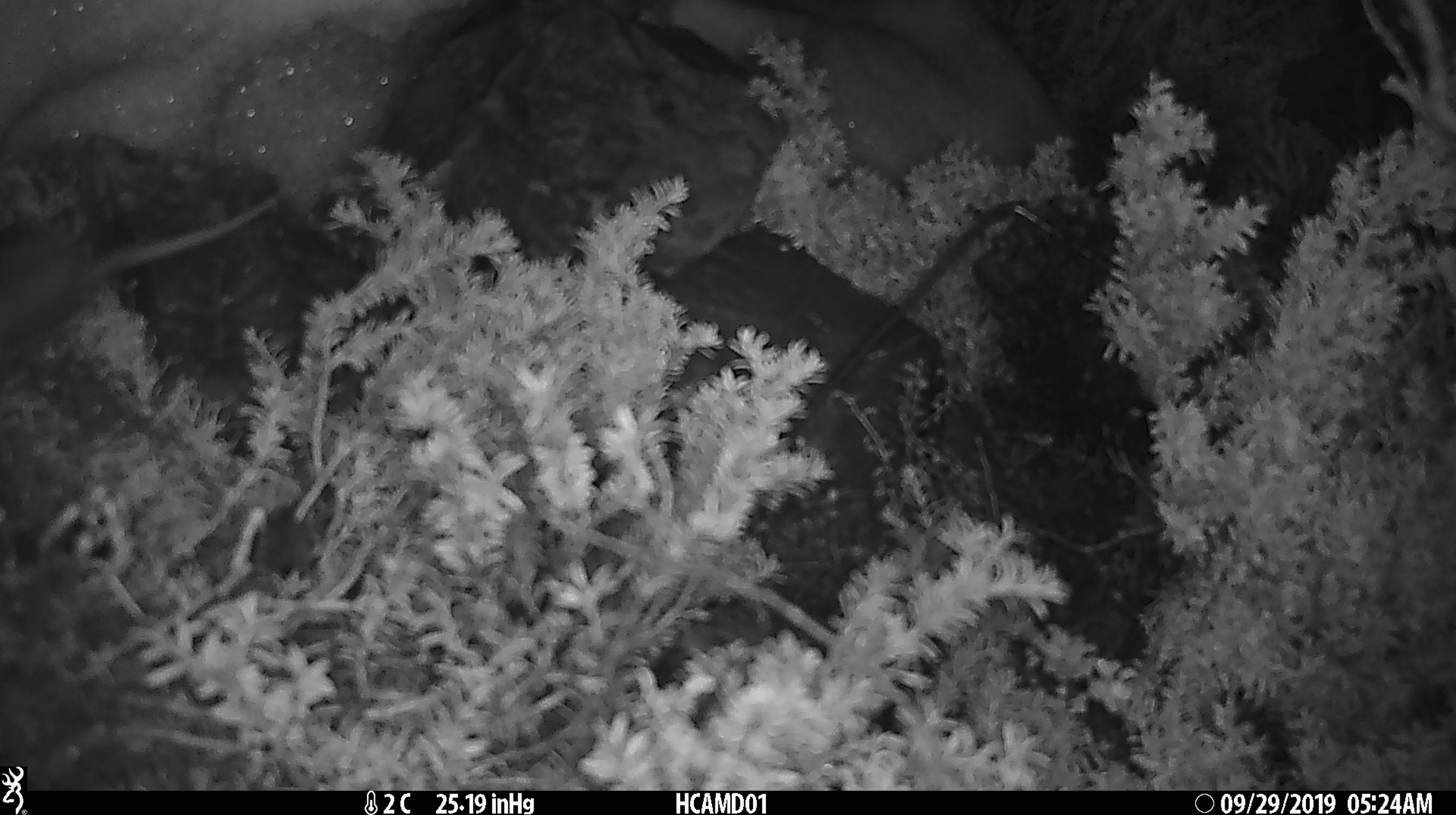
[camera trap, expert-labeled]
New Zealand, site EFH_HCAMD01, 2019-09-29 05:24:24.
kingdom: Animalia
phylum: Chordata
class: Mammalia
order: Rodentia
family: Muridae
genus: Mus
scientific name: Mus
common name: mouse